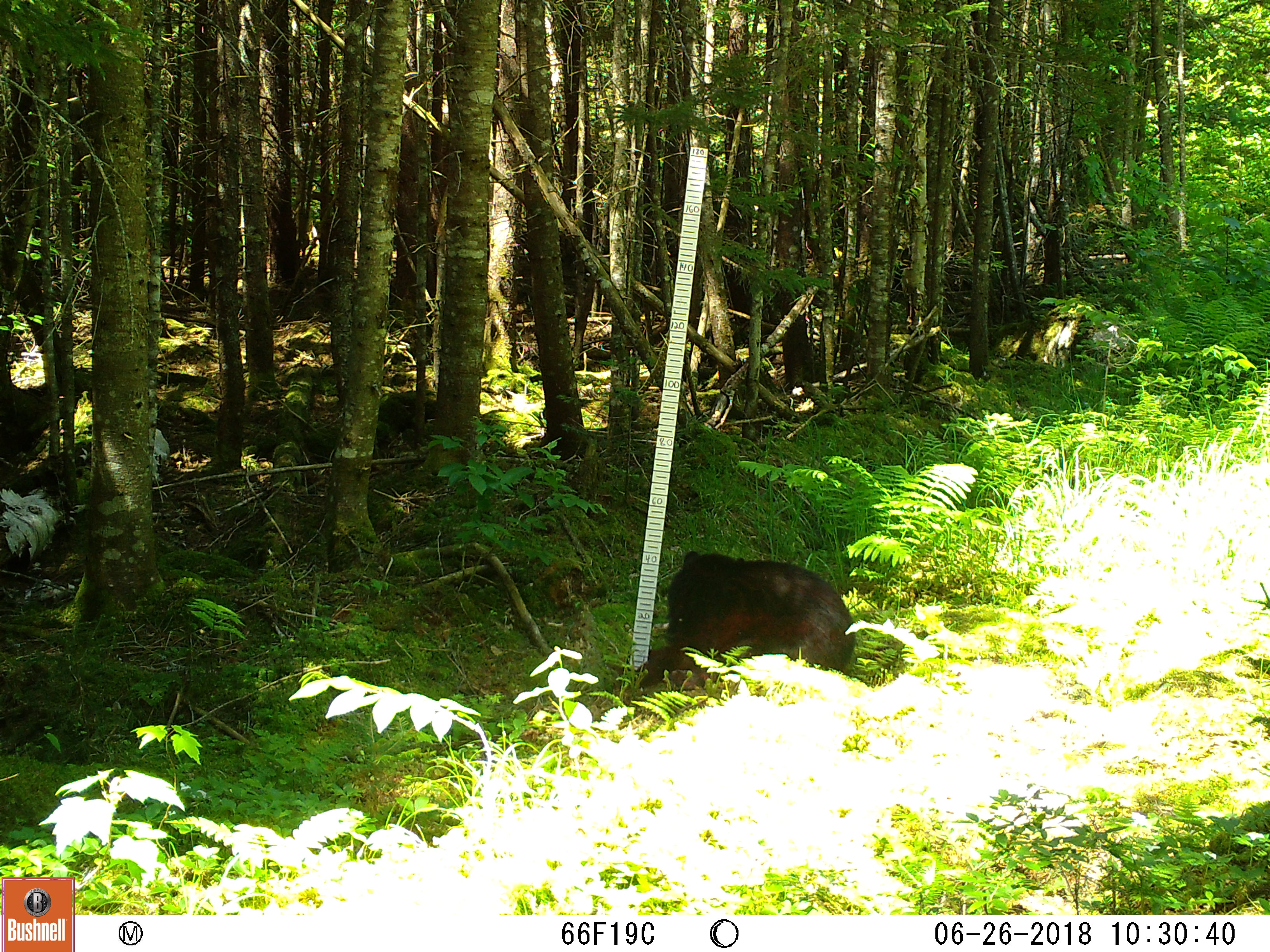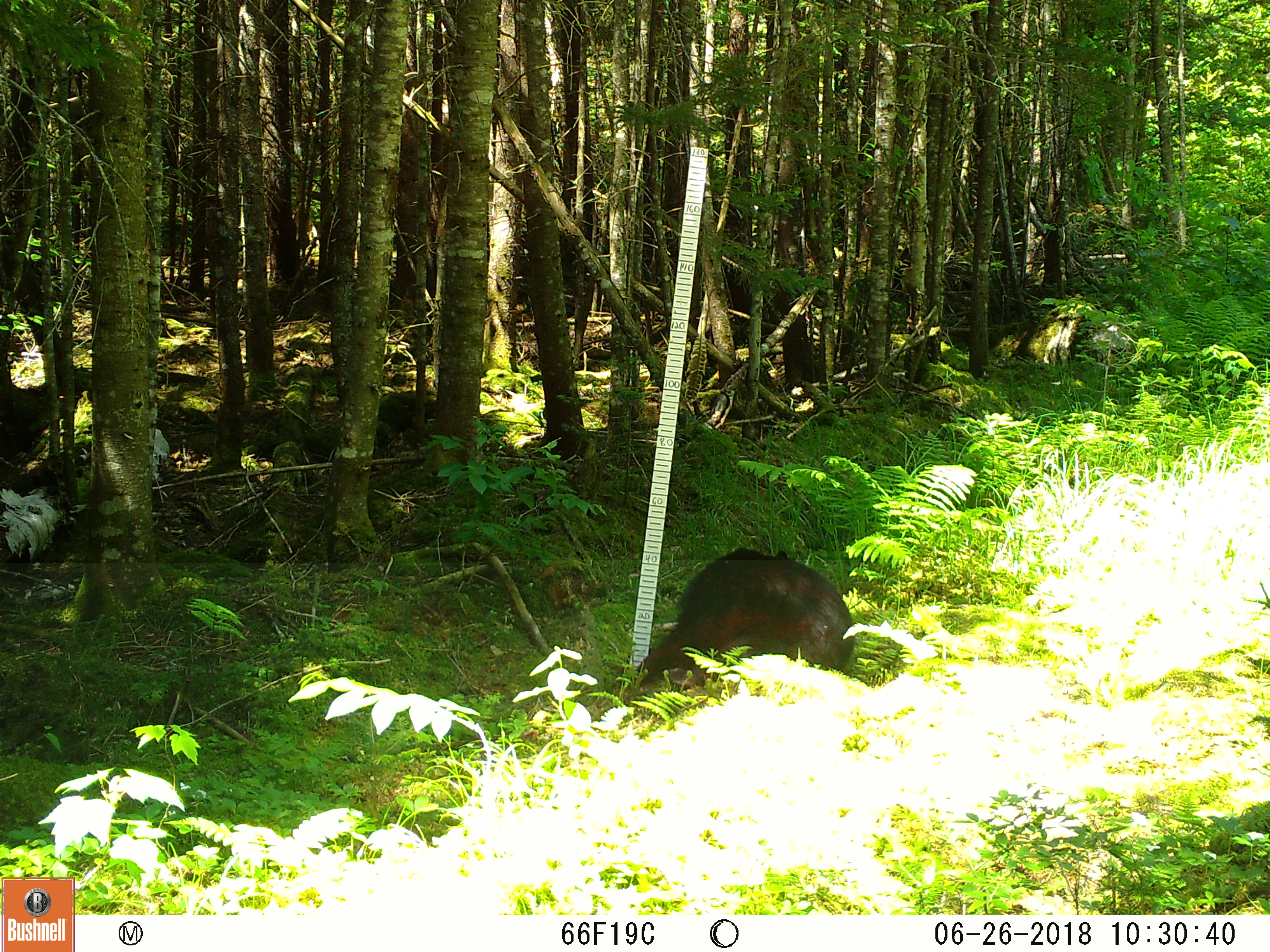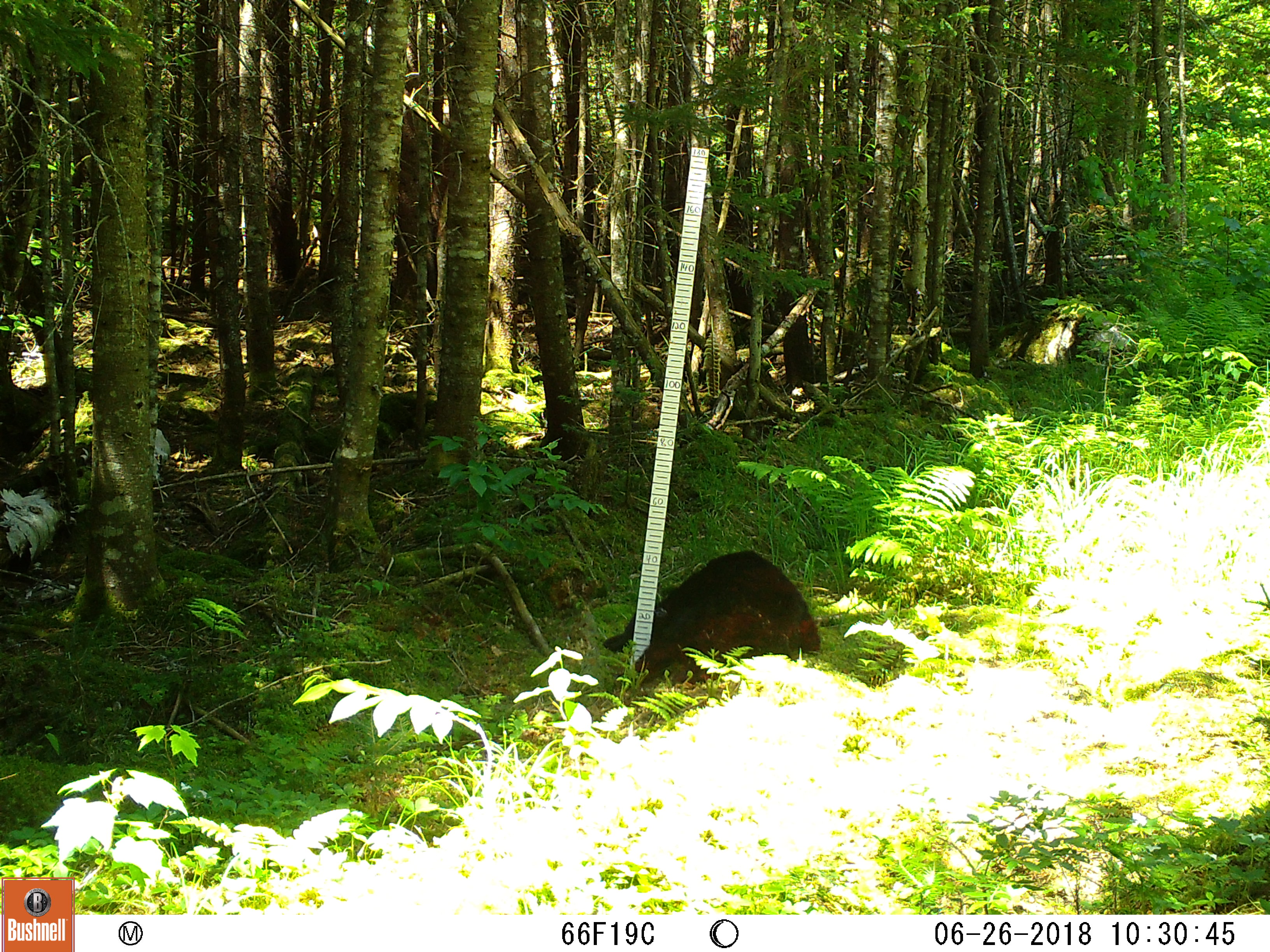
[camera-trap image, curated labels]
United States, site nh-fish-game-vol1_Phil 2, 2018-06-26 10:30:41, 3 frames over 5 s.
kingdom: Animalia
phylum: Chordata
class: Mammalia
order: Carnivora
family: Ursidae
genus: Ursus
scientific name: Ursus americanus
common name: black bear